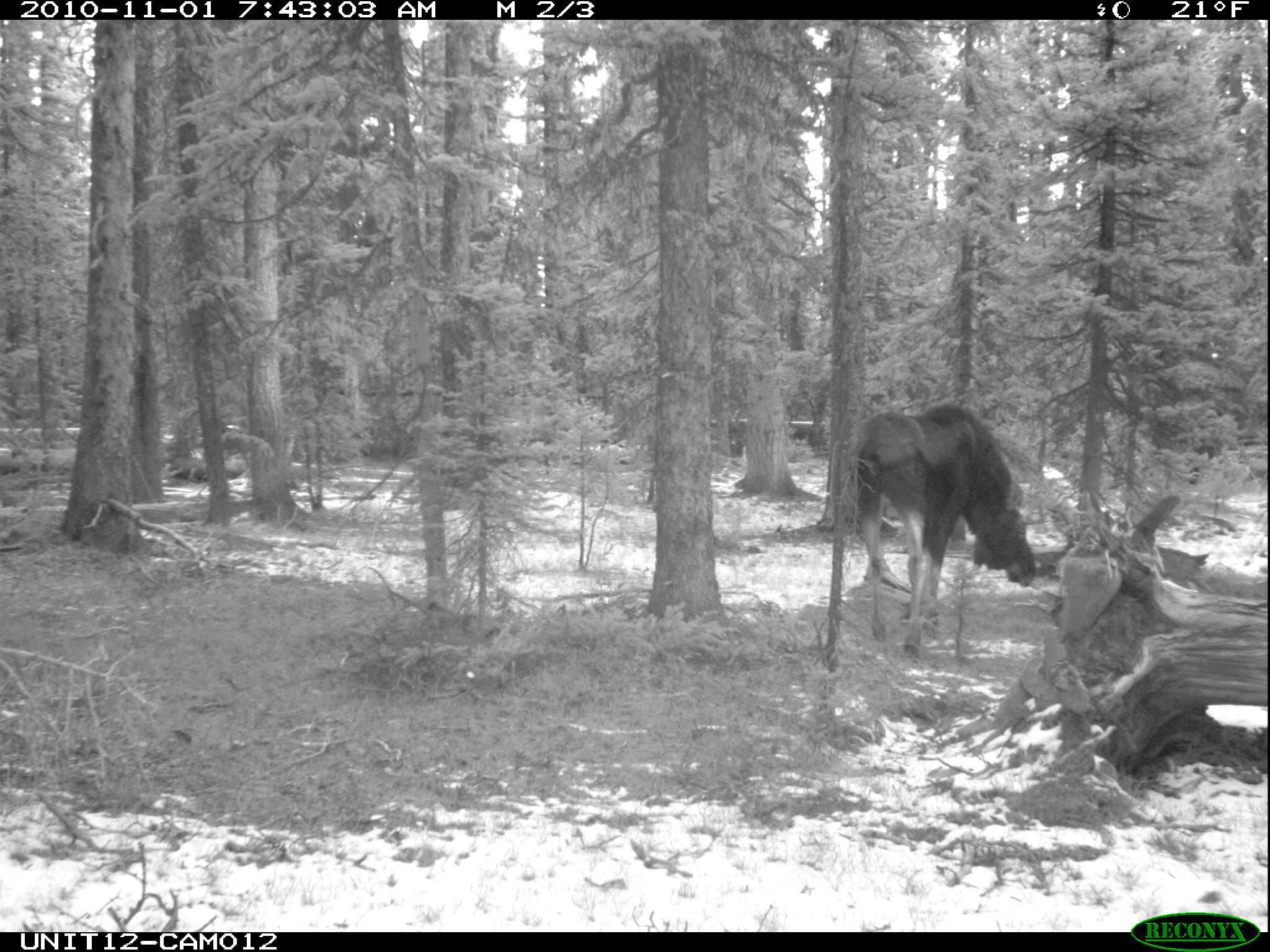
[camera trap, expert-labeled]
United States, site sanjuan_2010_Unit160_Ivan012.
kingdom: Animalia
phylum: Chordata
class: Mammalia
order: Artiodactyla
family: Cervidae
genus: Alces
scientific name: Alces alces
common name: moose